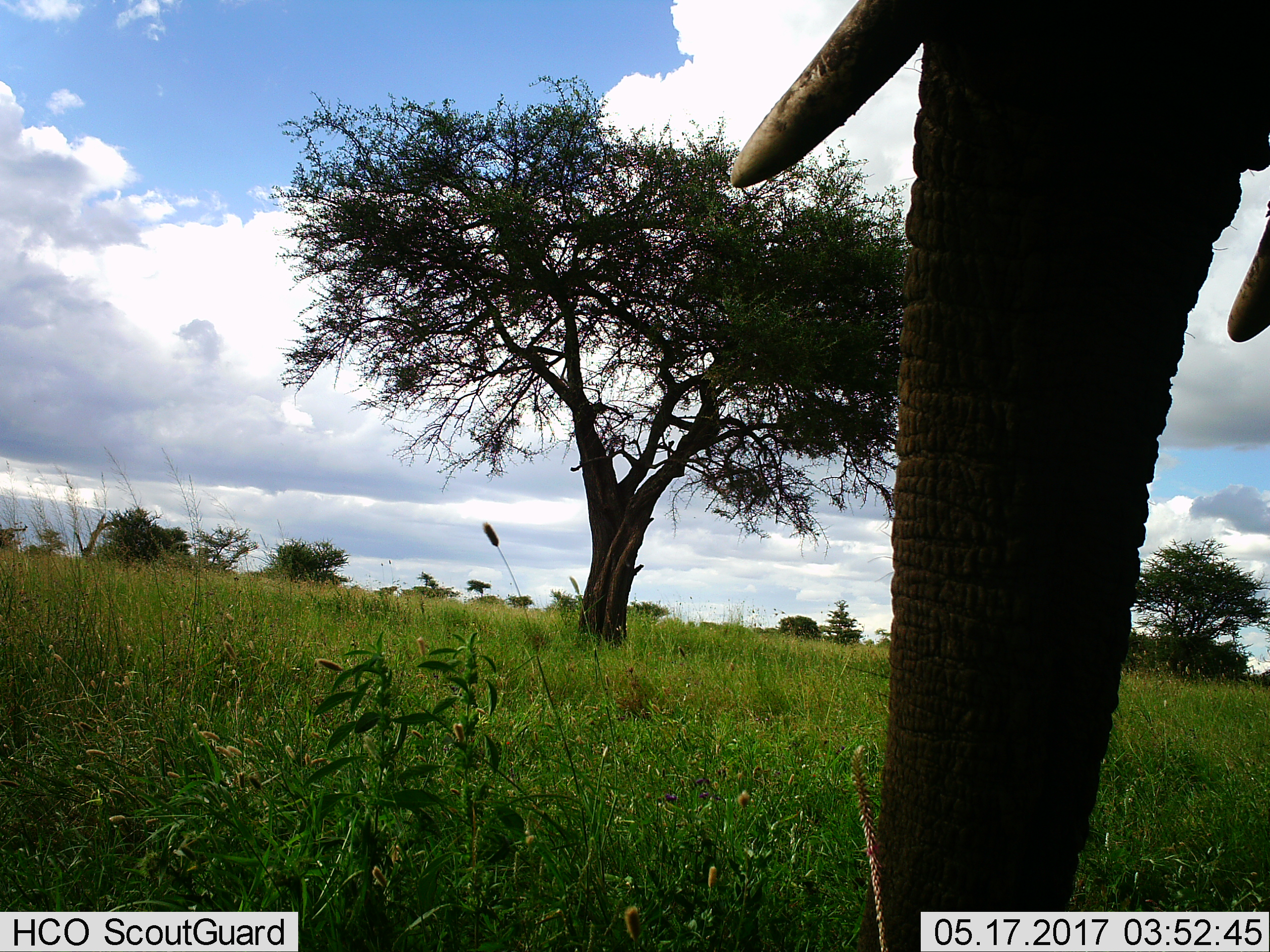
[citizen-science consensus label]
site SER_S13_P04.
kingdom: Animalia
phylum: Chordata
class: Mammalia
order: Proboscidea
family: Elephantidae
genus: Loxodonta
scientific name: Loxodonta africana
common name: african bush elephant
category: elephant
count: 1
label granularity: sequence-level